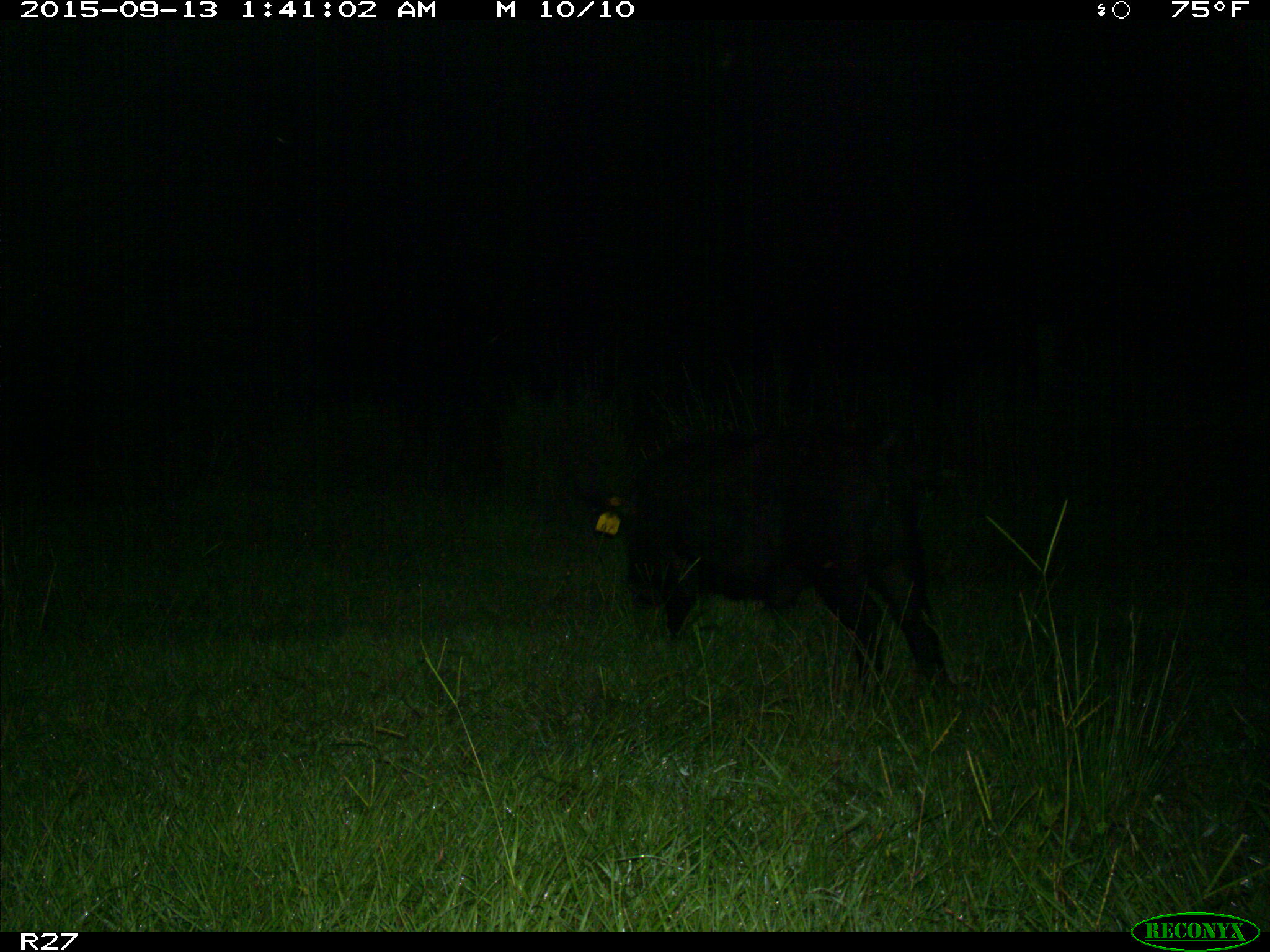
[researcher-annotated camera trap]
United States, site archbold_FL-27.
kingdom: Animalia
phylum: Chordata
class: Mammalia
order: Artiodactyla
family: Suidae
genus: Sus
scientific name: Sus scrofa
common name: wild boar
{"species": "Sus scrofa (wild boar)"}